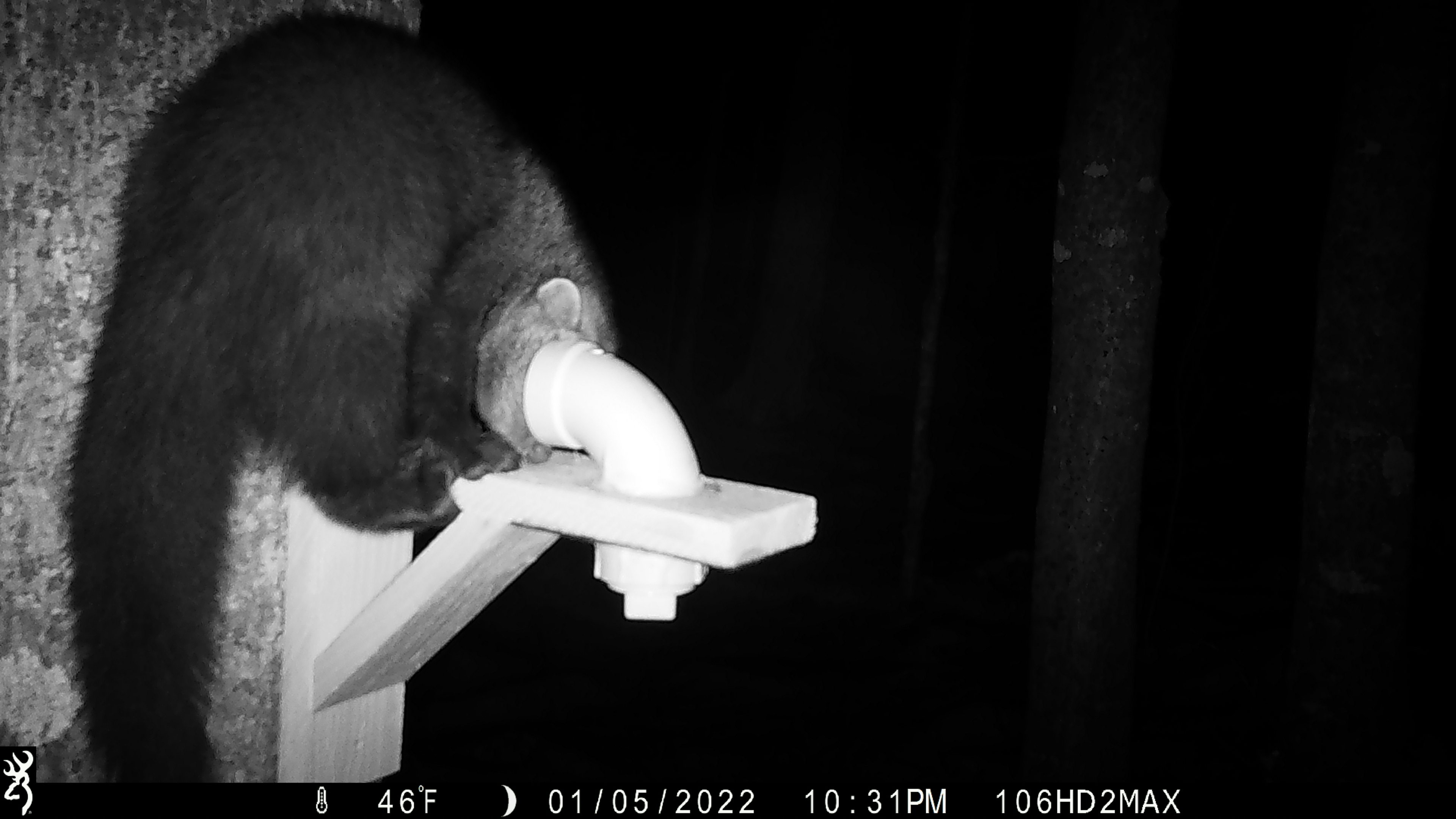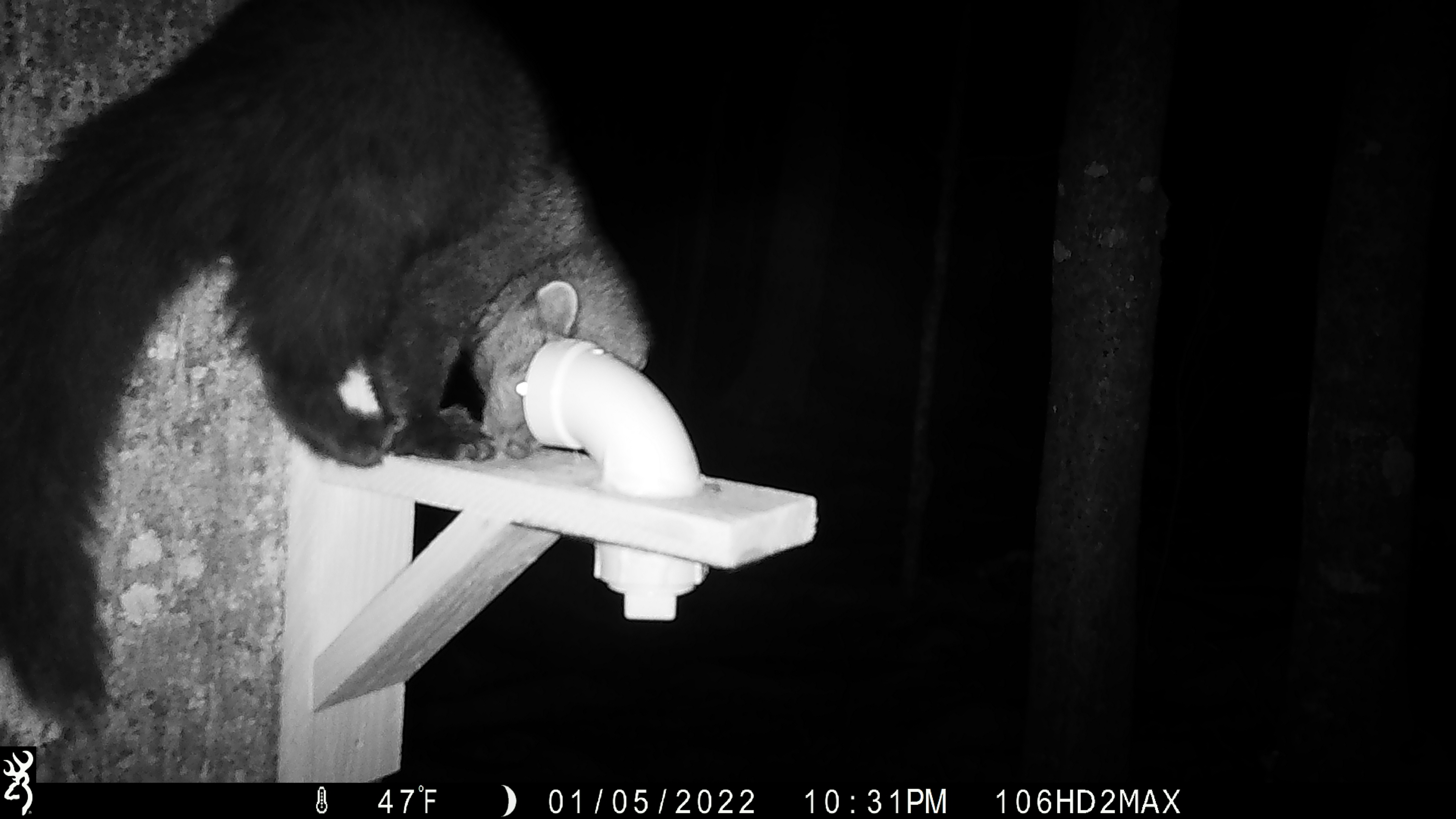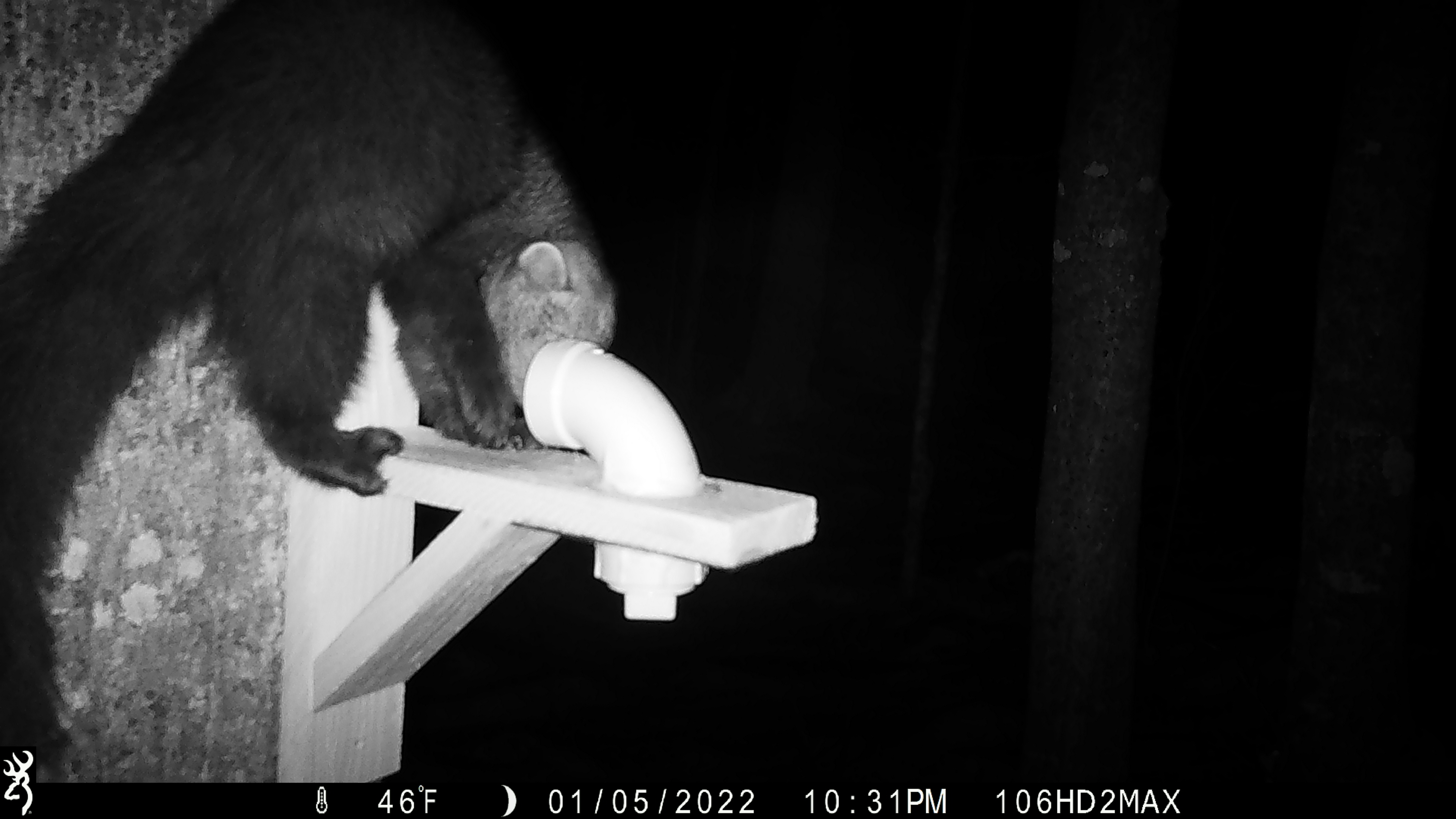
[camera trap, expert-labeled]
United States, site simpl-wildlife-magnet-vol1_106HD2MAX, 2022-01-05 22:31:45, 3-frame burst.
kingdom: Animalia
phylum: Chordata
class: Mammalia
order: Carnivora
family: Mustelidae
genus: Pekania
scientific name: Pekania pennanti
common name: fisher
Fisher (Pekania pennanti).